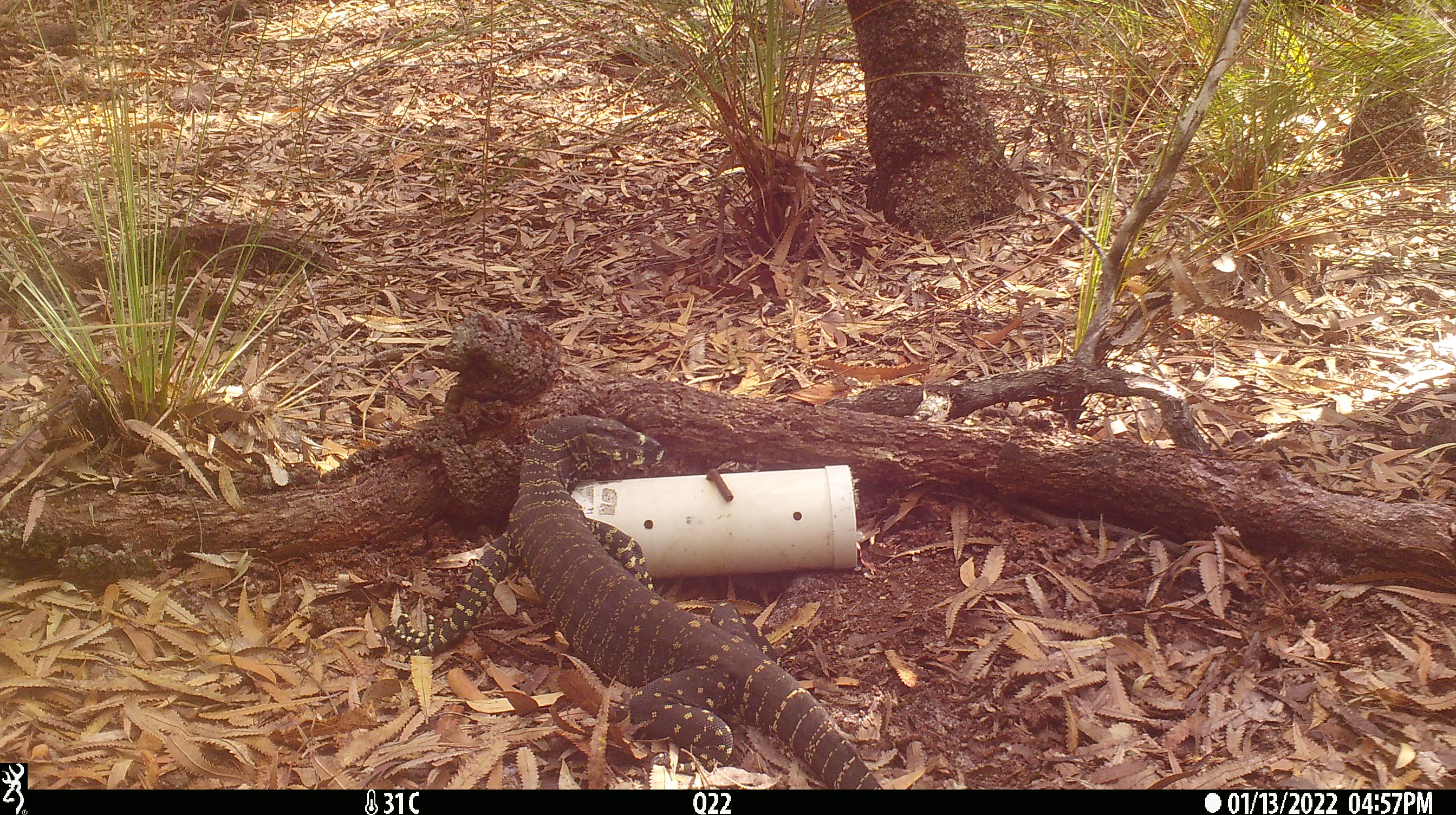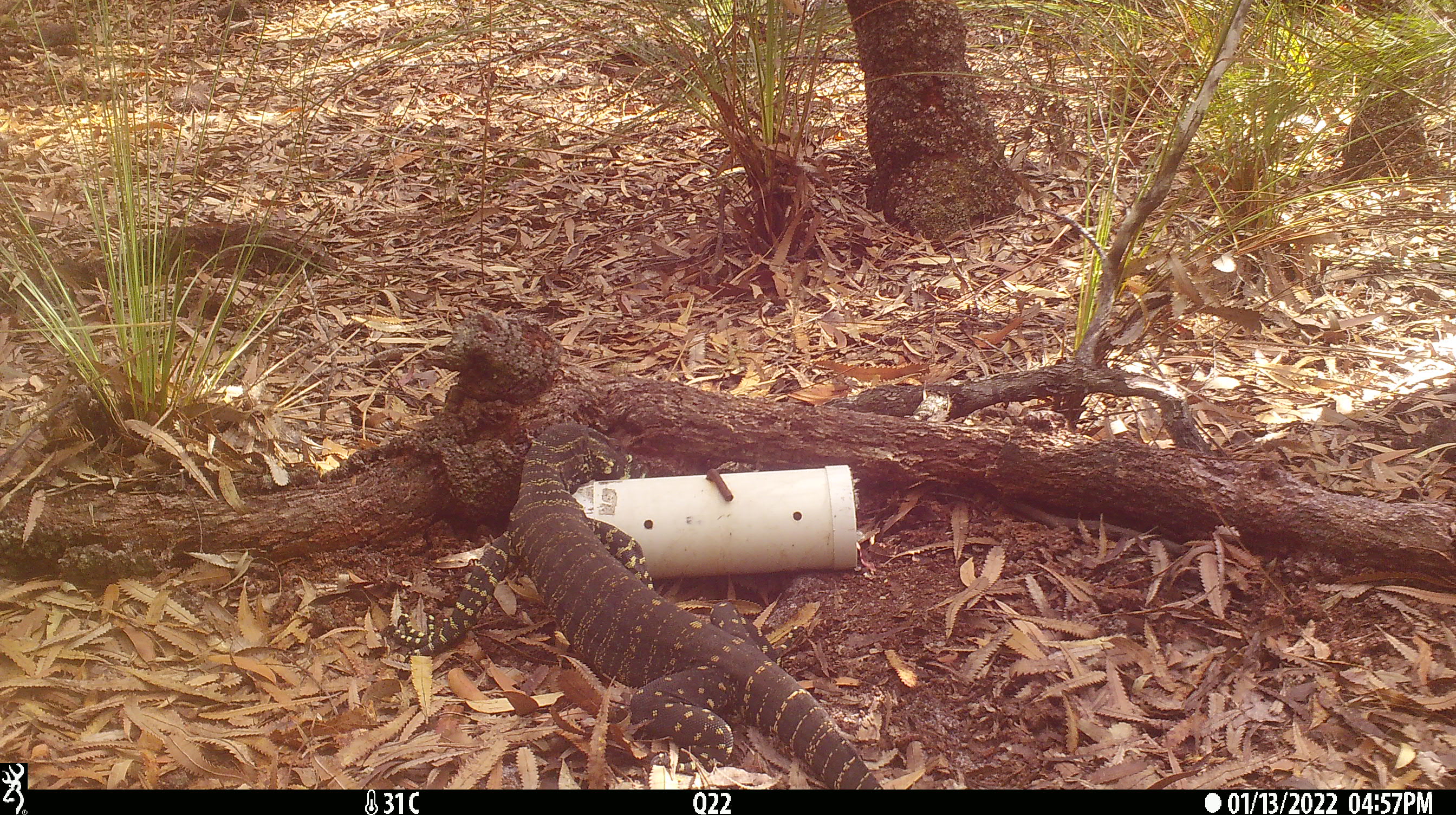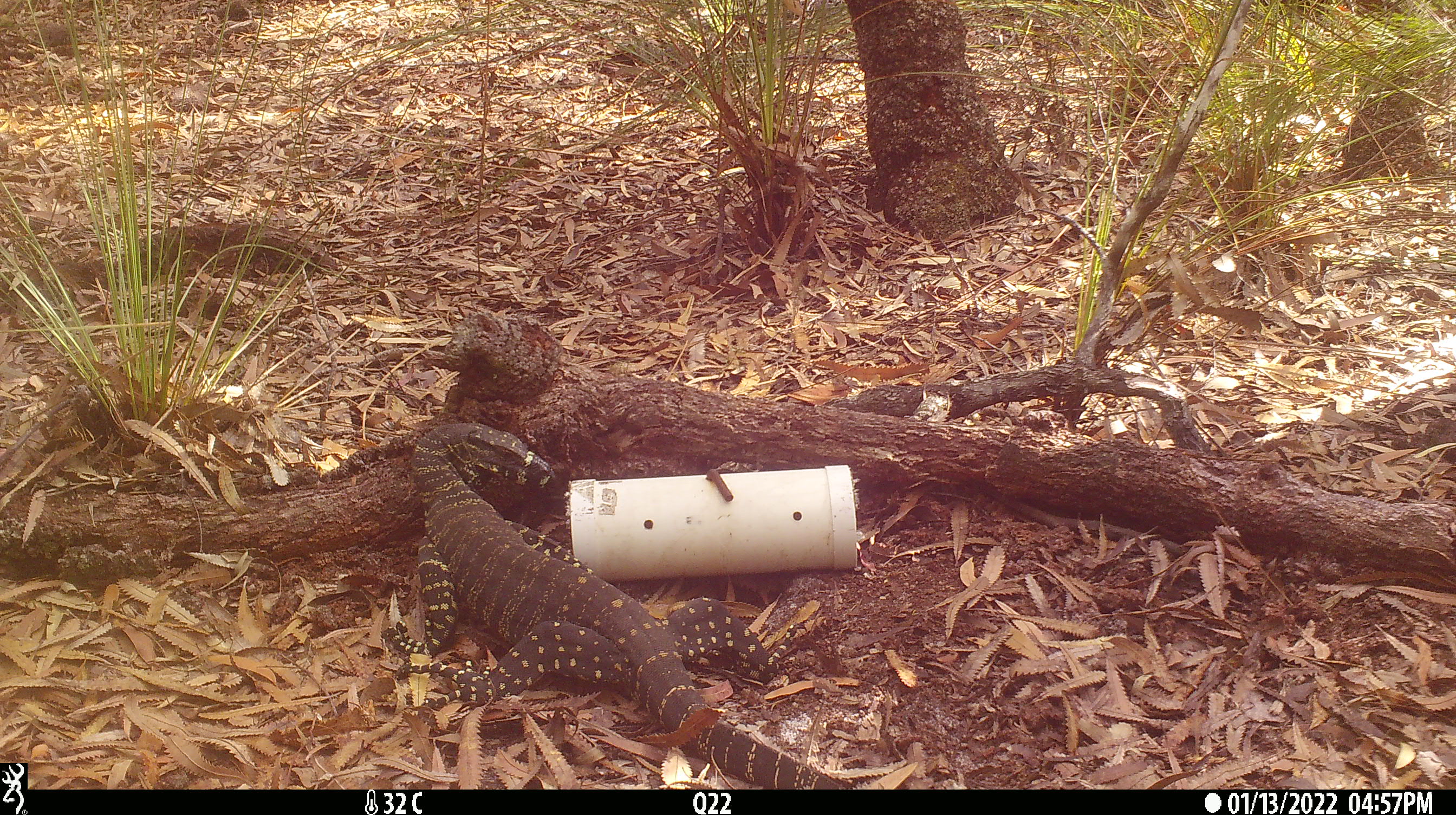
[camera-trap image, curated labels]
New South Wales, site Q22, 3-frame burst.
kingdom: Animalia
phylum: Chordata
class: Reptilia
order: Squamata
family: Varanidae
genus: Varanus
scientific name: Varanus varius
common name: lace monitor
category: goanna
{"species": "goanna (lace monitor) (Varanus varius)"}